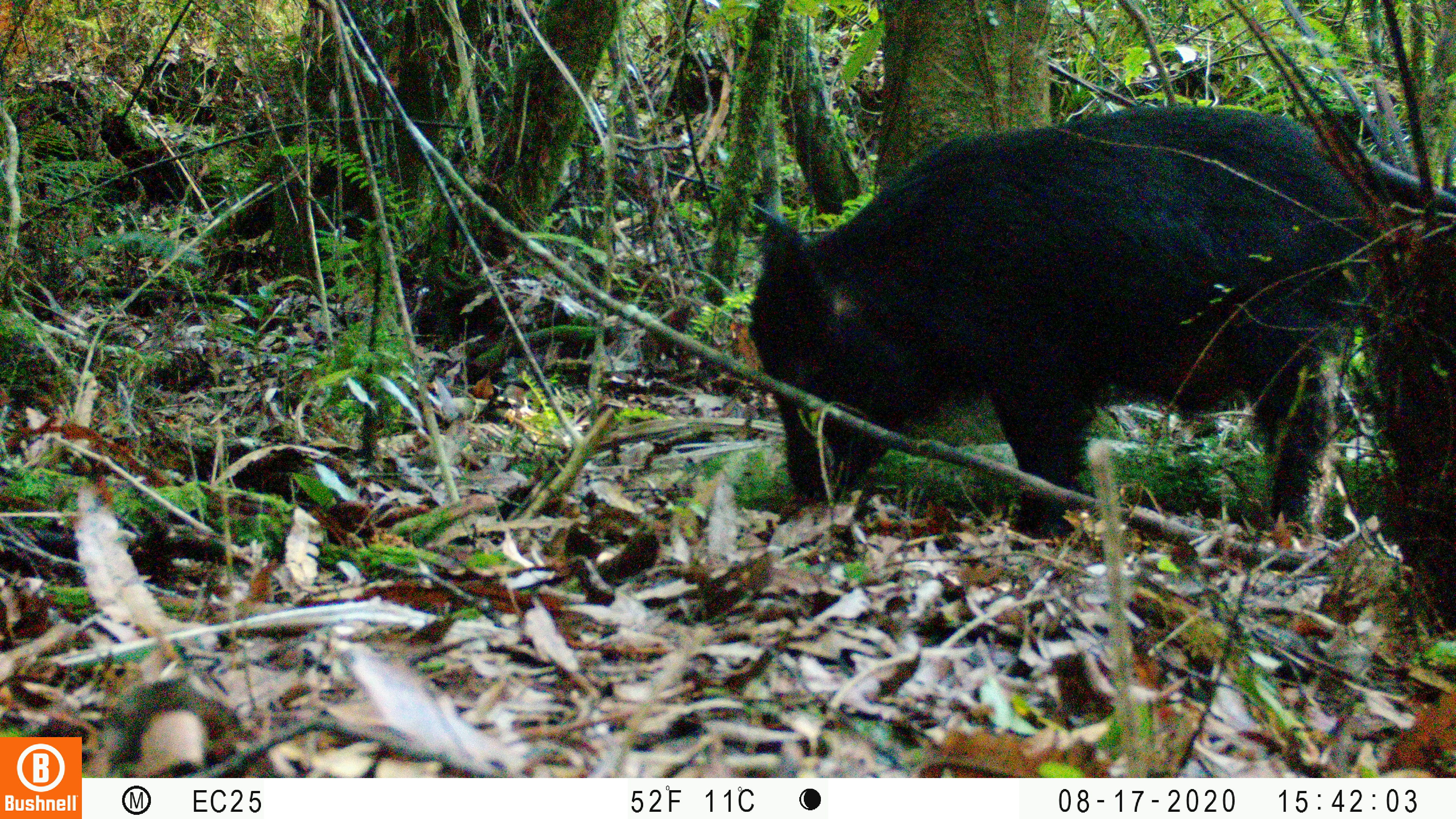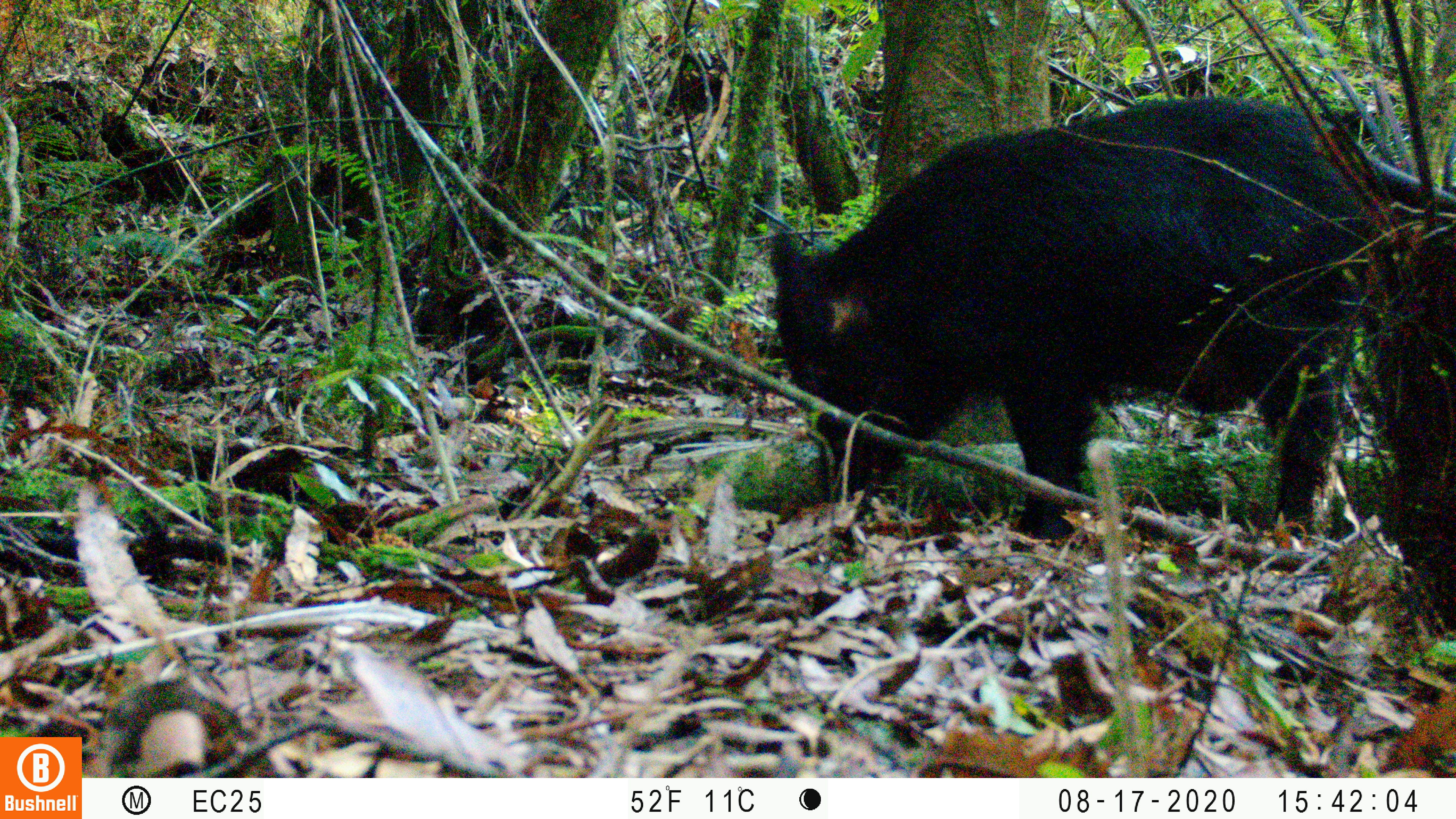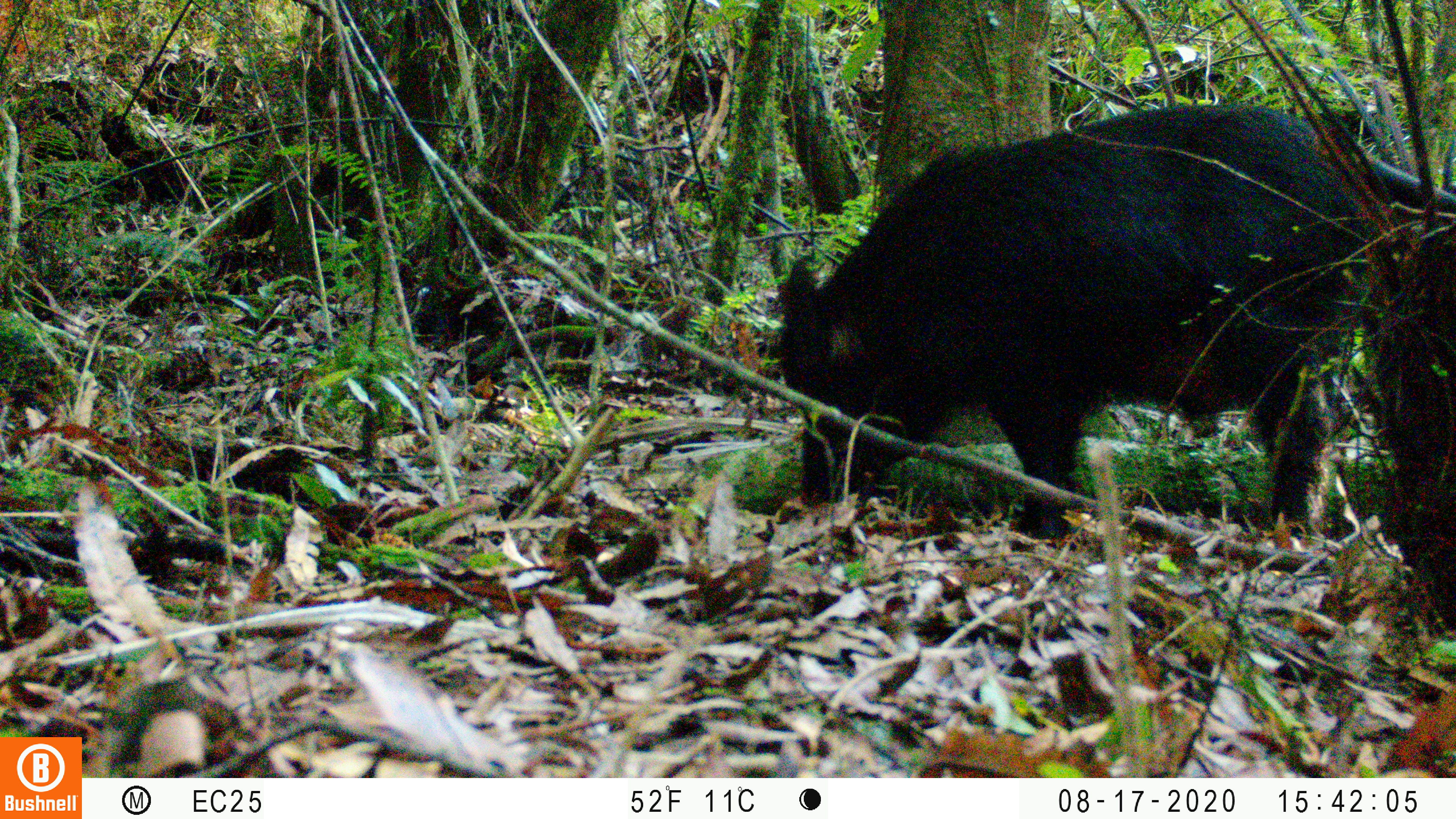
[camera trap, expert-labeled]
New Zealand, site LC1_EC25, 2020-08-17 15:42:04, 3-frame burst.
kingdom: Animalia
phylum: Chordata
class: Mammalia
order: Artiodactyla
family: Suidae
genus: Sus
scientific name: Sus scrofa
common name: pig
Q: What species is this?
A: Pig (Sus scrofa).